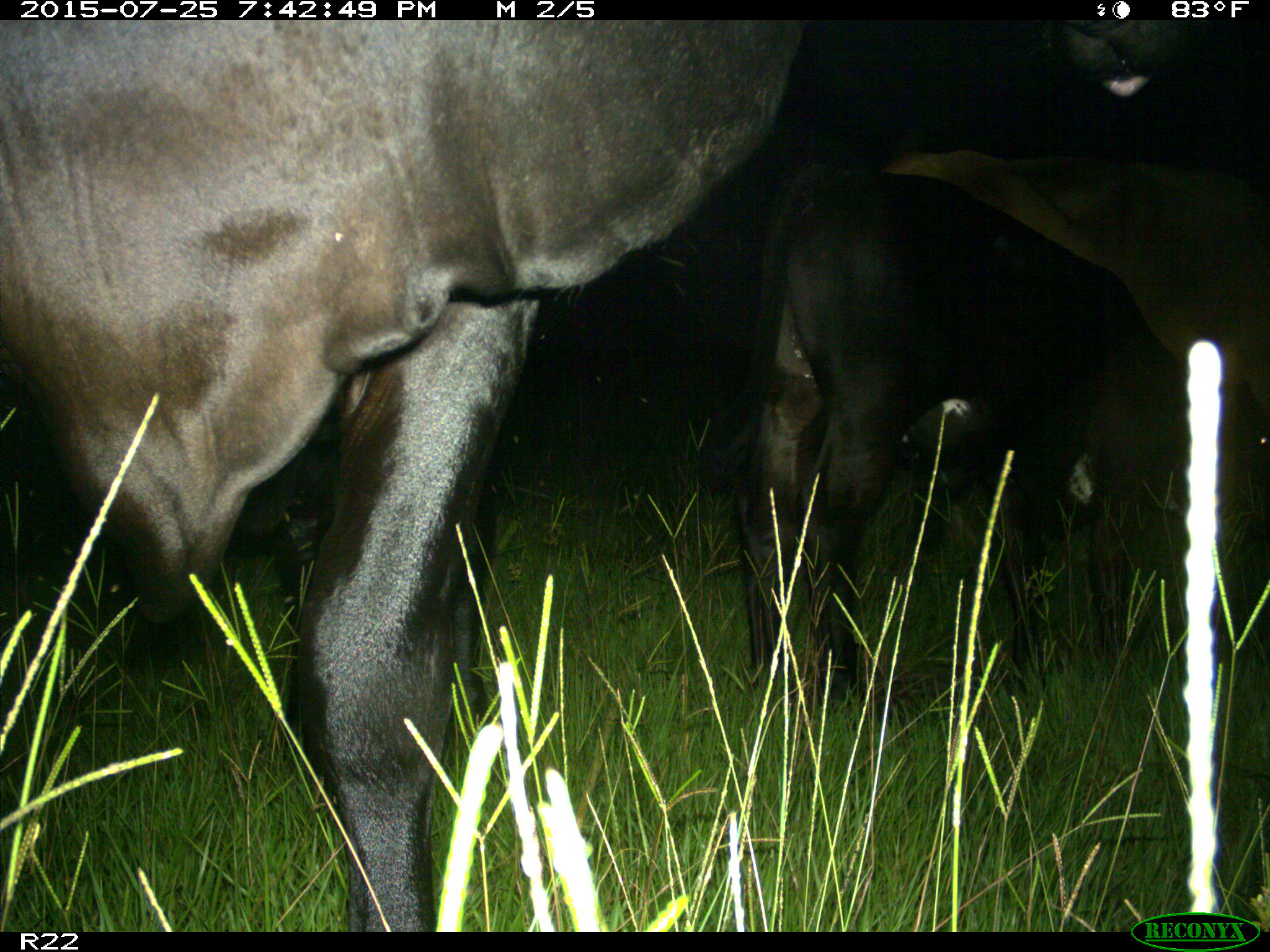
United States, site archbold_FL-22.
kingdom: Animalia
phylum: Chordata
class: Mammalia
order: Artiodactyla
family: Bovidae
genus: Bos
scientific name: Bos taurus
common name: domestic cow